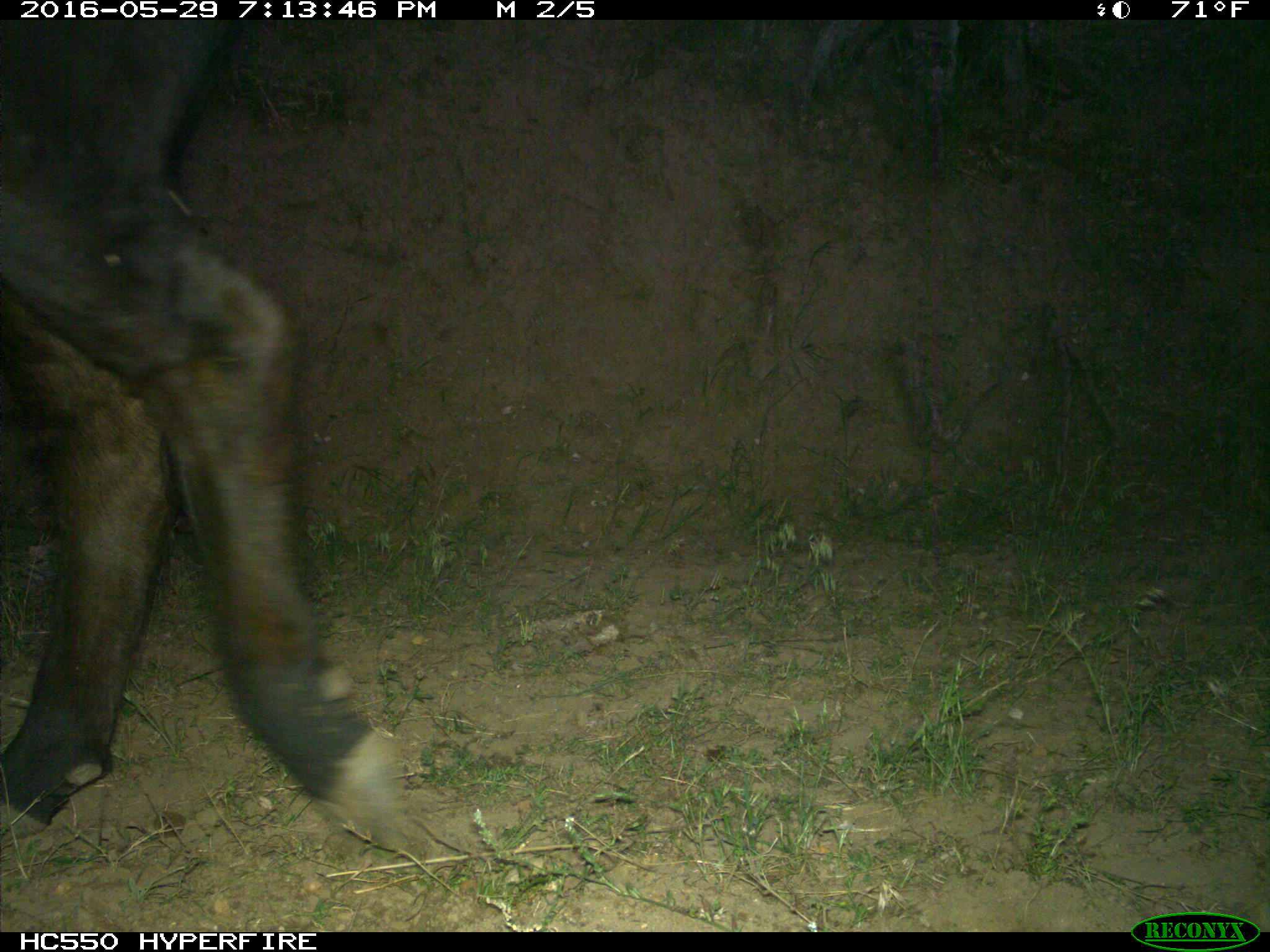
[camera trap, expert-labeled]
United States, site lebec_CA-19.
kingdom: Animalia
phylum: Chordata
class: Mammalia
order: Artiodactyla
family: Bovidae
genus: Bos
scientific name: Bos taurus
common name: domestic cow